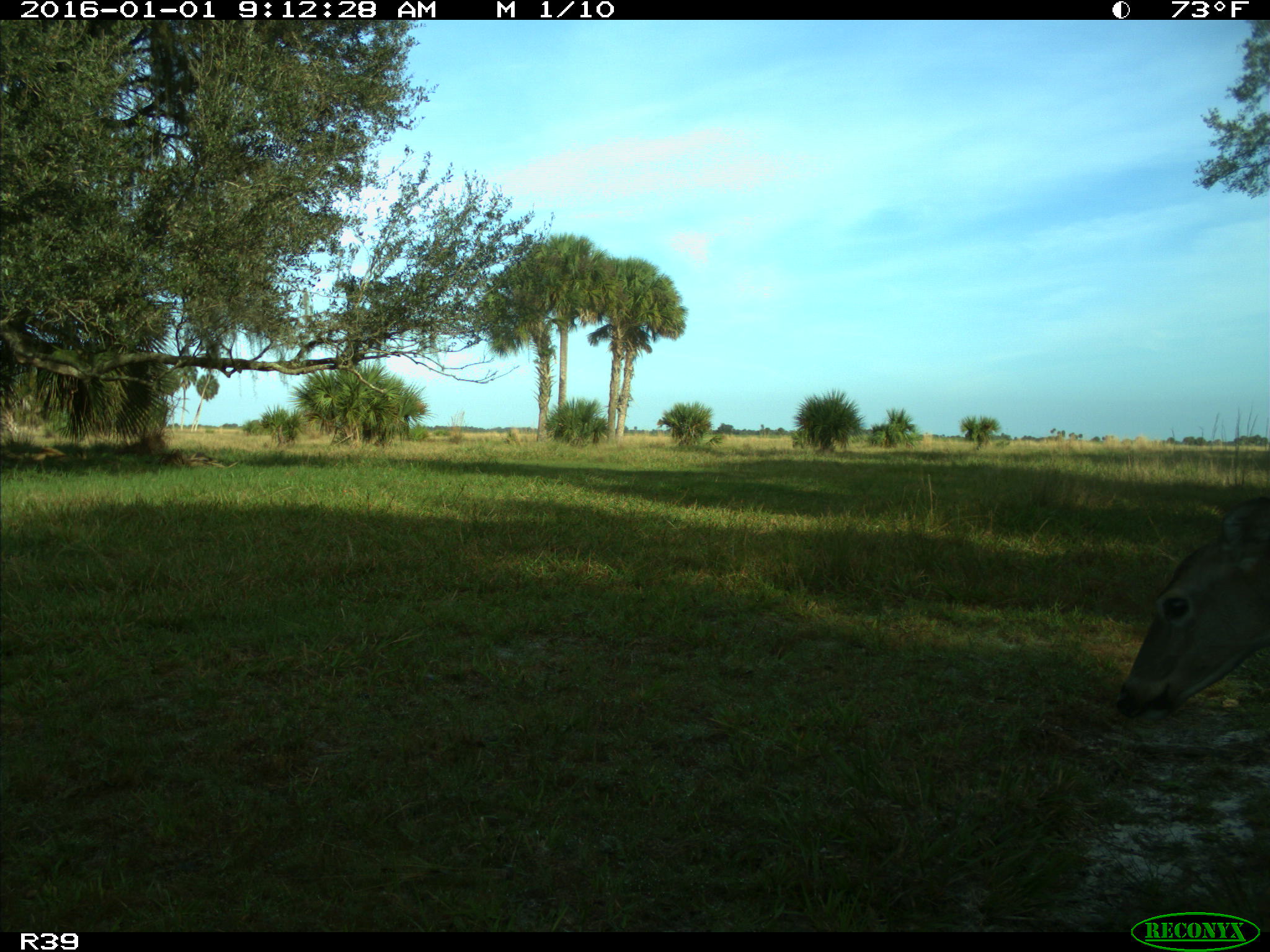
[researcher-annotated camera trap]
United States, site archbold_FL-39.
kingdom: Animalia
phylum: Chordata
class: Mammalia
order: Artiodactyla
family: Cervidae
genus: Odocoileus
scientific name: Odocoileus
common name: deer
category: unidentified deer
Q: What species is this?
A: Unidentified deer (deer) (Odocoileus).